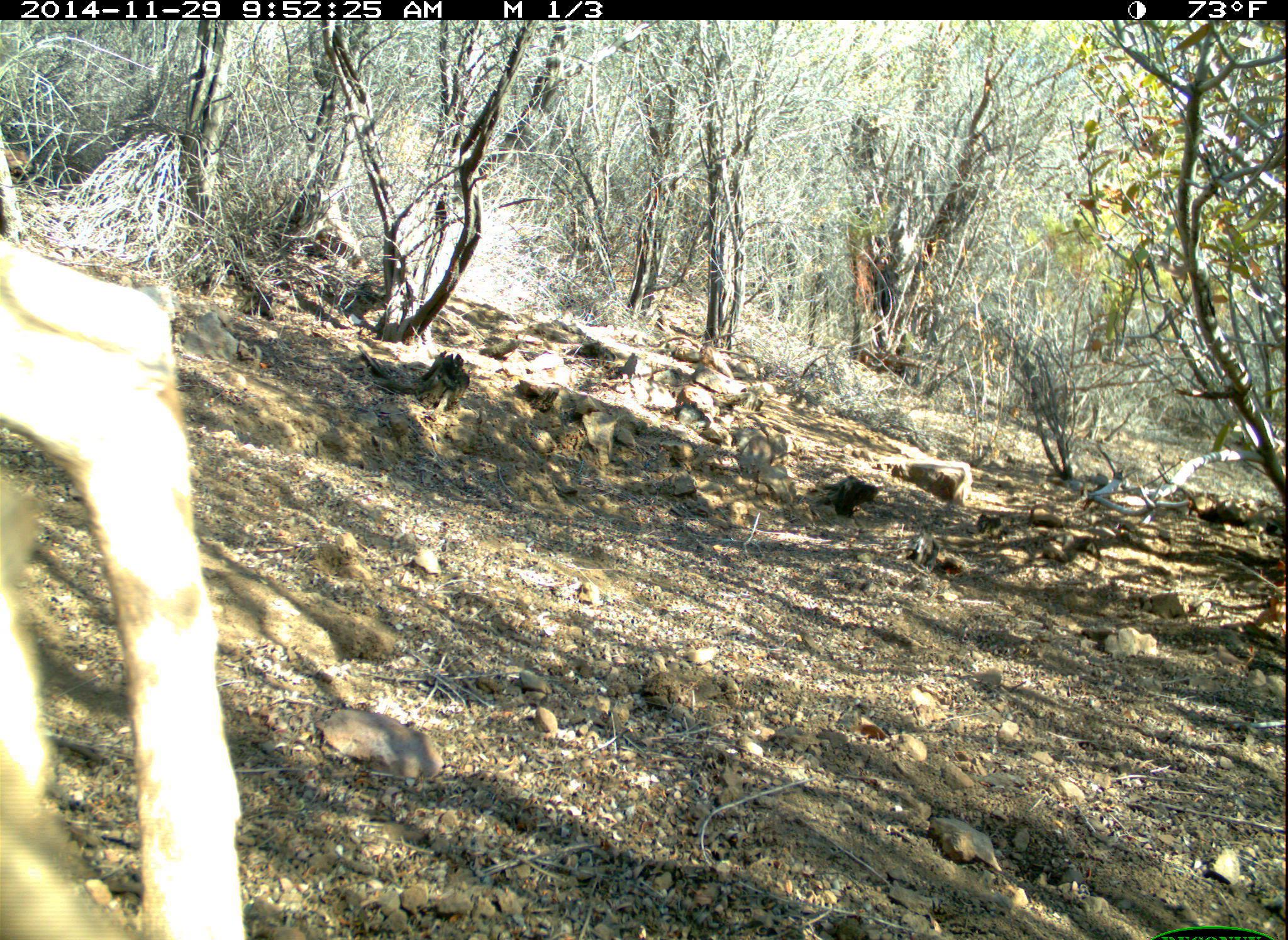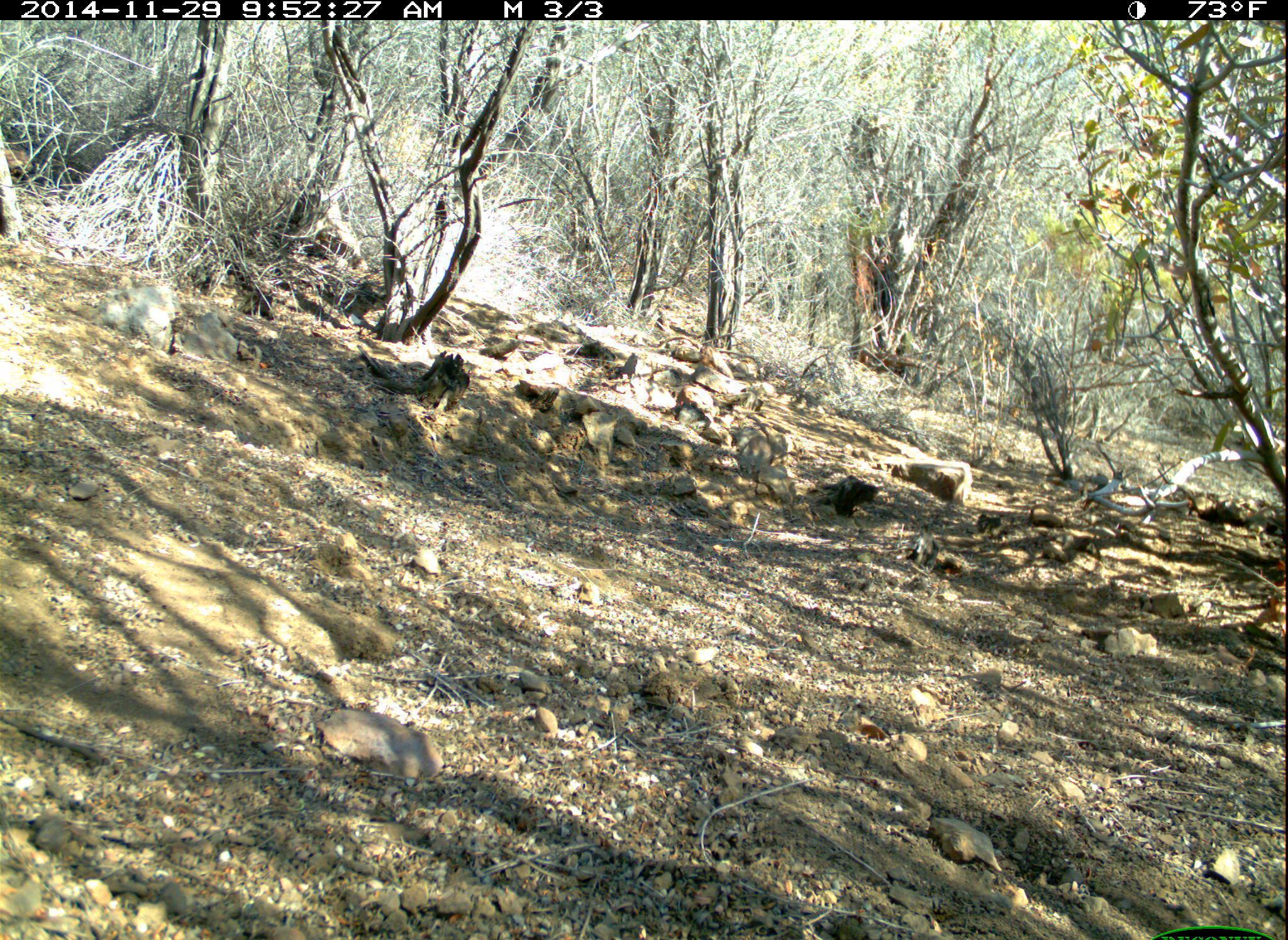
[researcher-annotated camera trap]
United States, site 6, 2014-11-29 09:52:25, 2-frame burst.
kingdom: Animalia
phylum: Chordata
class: Mammalia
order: Artiodactyla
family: Cervidae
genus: Odocoileus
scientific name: Odocoileus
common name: deer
Deer (Odocoileus).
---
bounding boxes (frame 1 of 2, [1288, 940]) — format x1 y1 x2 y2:
deer: 0 225 247 940